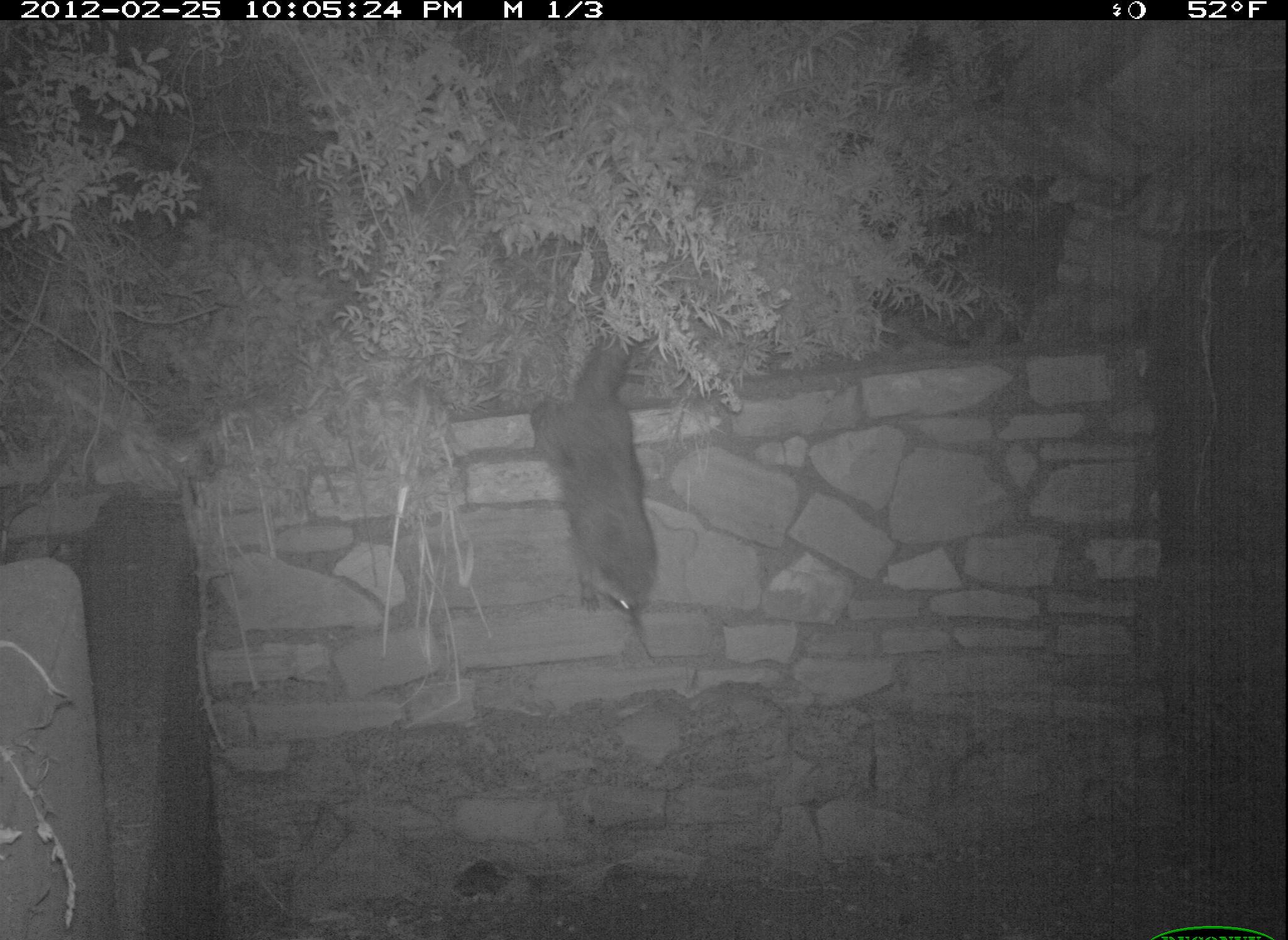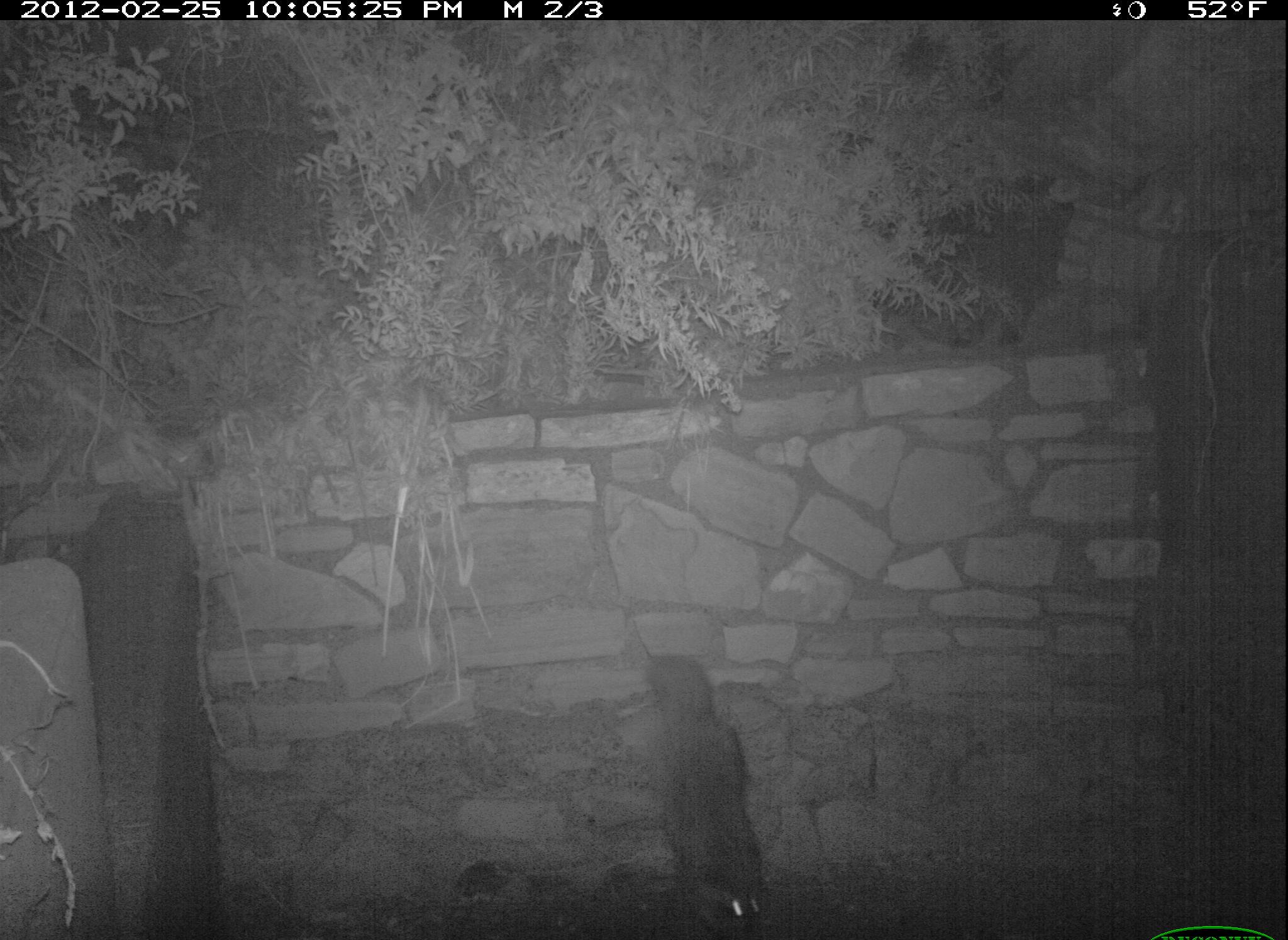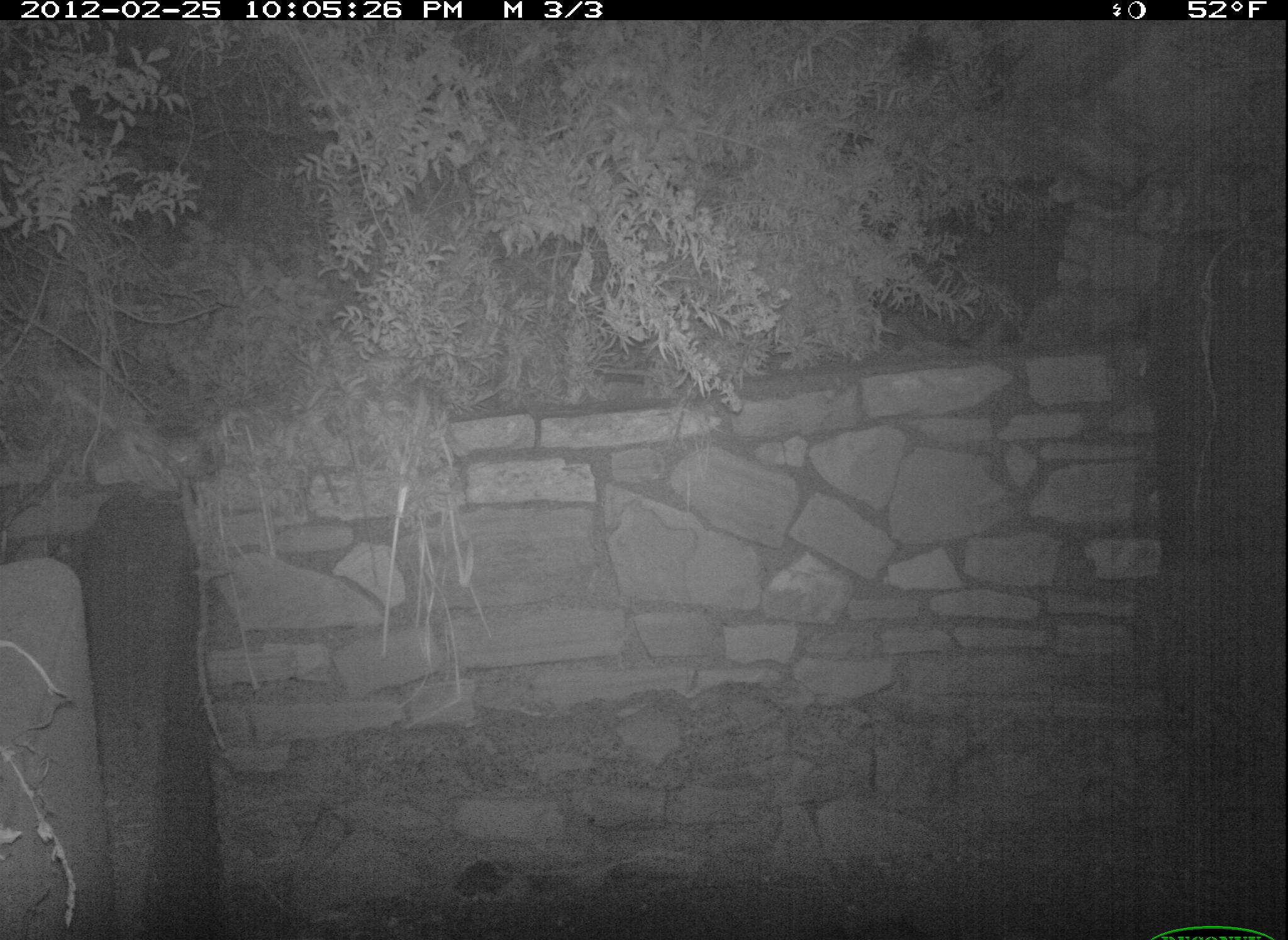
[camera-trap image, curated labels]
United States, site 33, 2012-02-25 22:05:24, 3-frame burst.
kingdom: Animalia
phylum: Chordata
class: Mammalia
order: Carnivora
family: Procyonidae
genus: Procyon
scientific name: Procyon lotor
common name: raccoon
Raccoon (Procyon lotor).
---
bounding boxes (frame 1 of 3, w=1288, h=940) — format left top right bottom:
raccoon: 516 317 675 638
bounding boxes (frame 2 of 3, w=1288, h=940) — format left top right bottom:
raccoon: 623 631 800 940